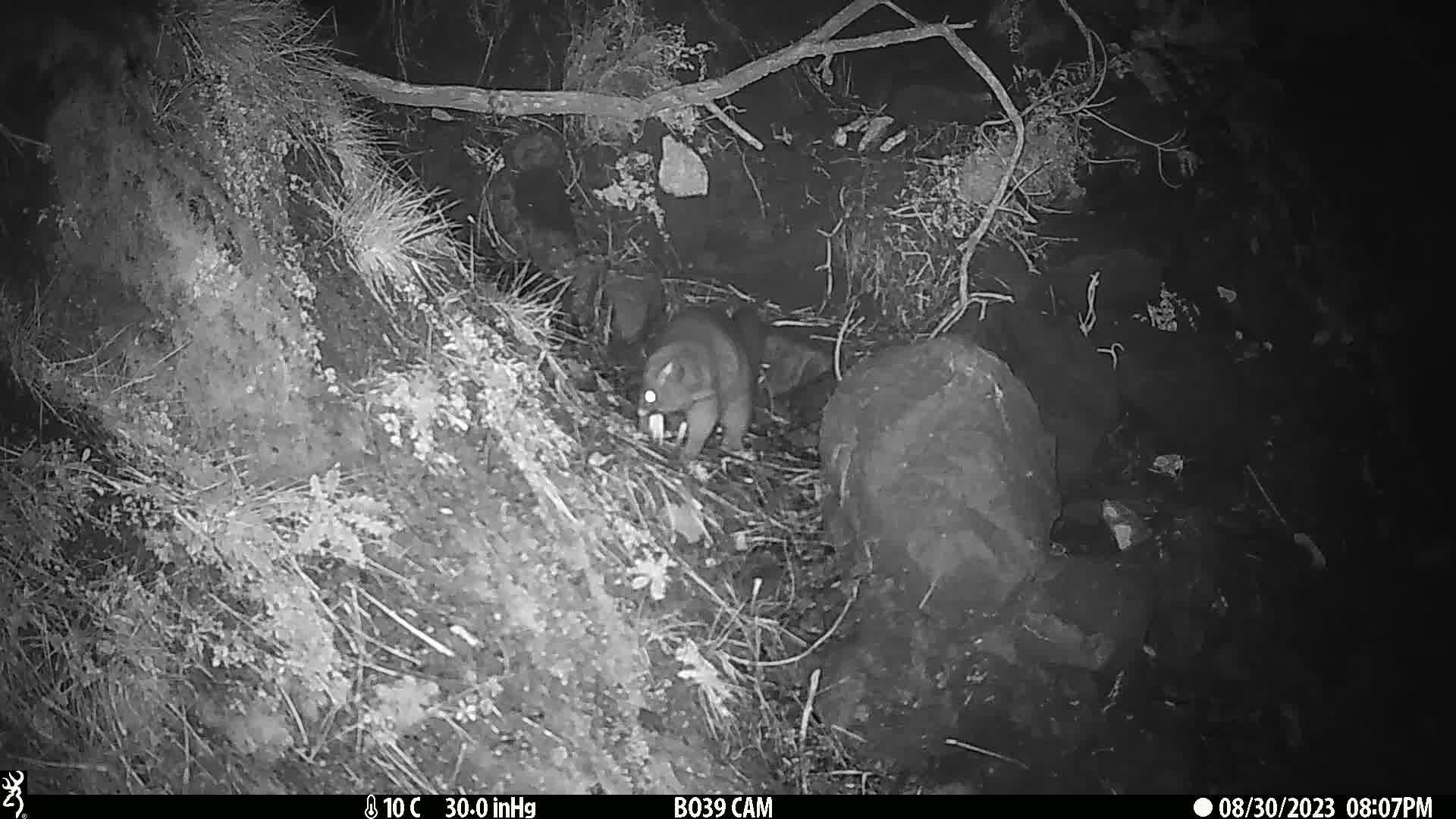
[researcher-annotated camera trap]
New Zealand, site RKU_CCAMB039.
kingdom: Animalia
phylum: Chordata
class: Mammalia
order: Diprotodontia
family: Phalangeridae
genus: Trichosurus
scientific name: Trichosurus vulpecula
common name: common brushtail possum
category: possum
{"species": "possum (common brushtail possum) (Trichosurus vulpecula)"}